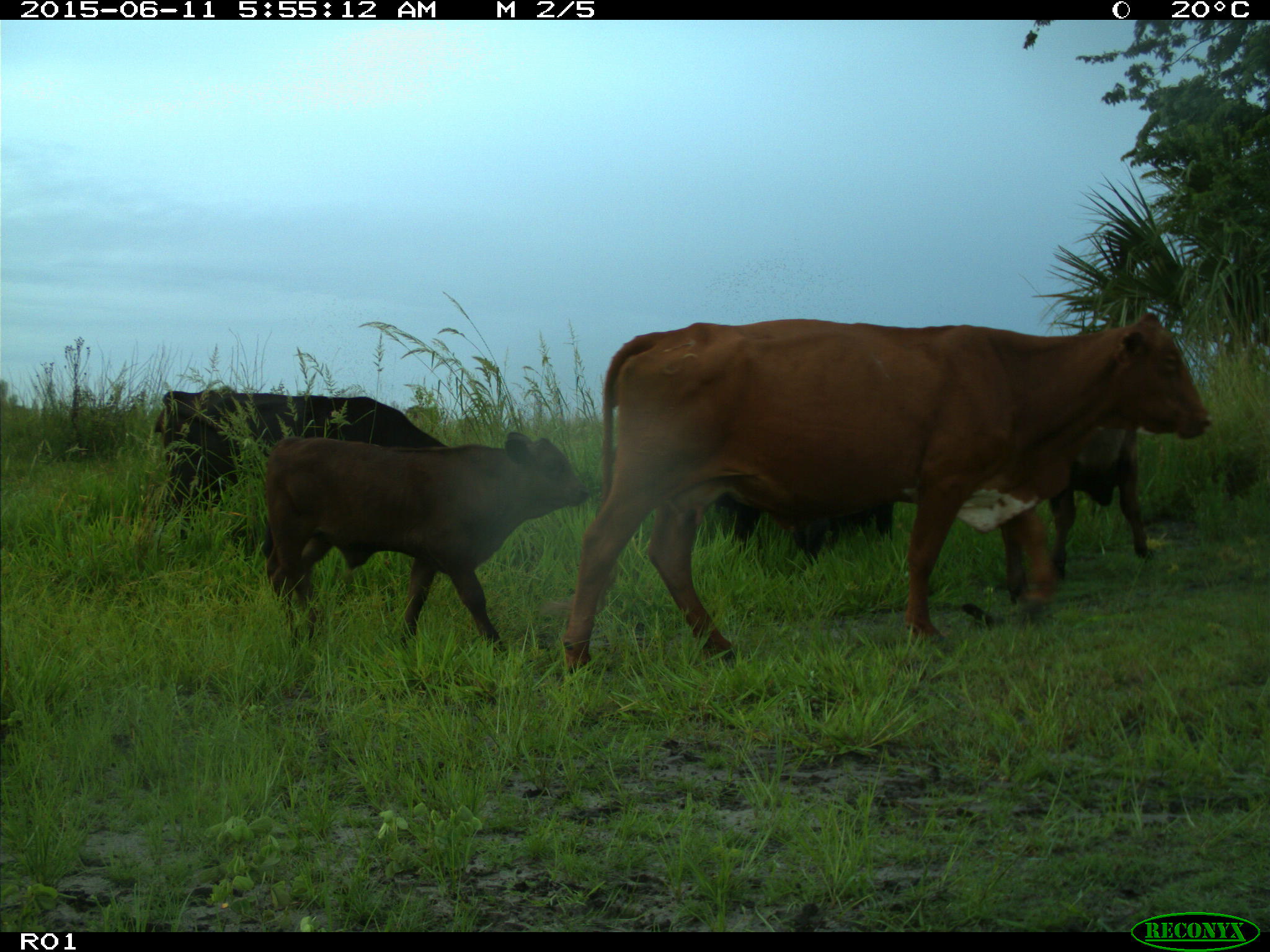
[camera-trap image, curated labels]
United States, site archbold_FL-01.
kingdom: Animalia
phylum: Chordata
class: Mammalia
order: Artiodactyla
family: Bovidae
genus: Bos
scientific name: Bos taurus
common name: domestic cow